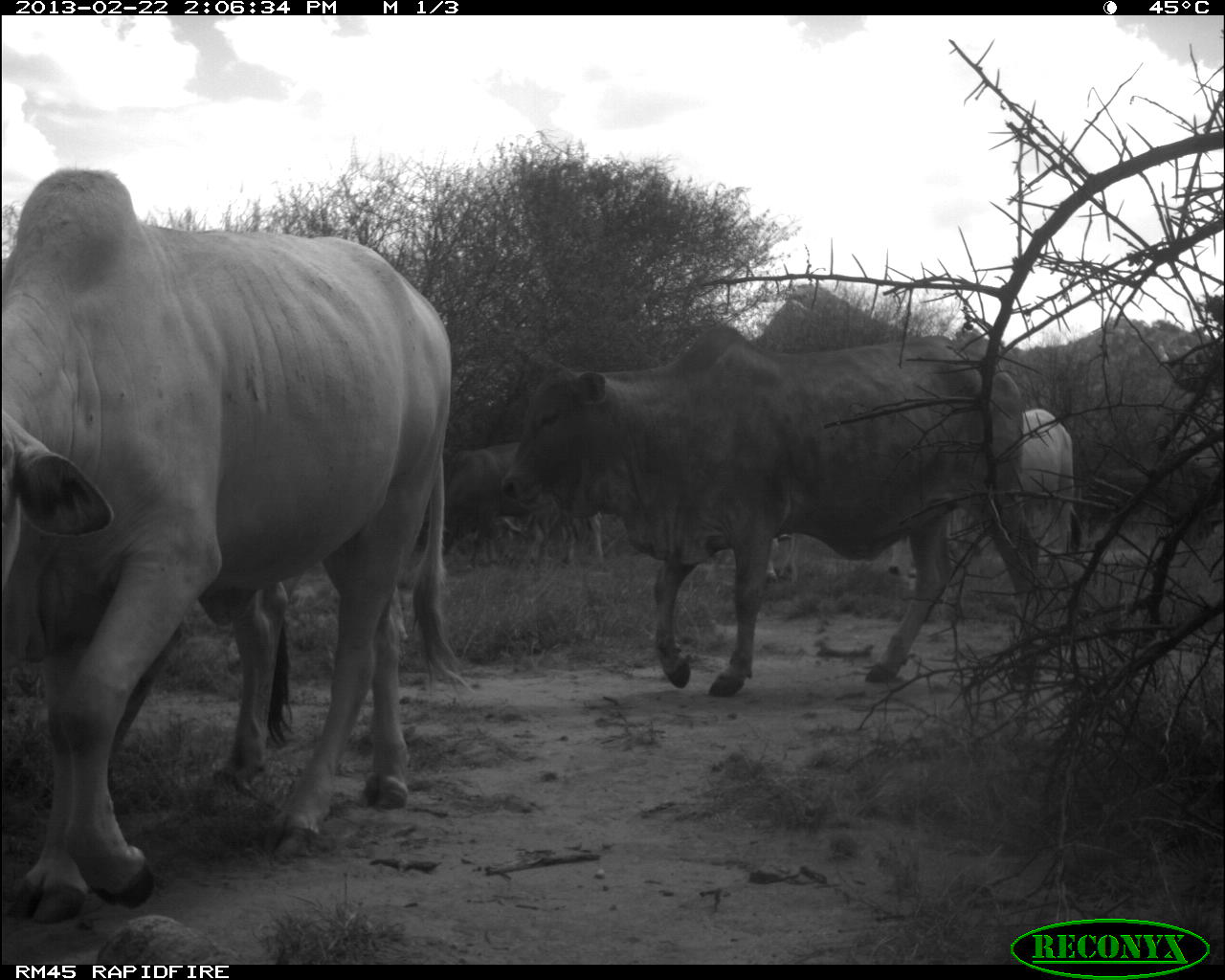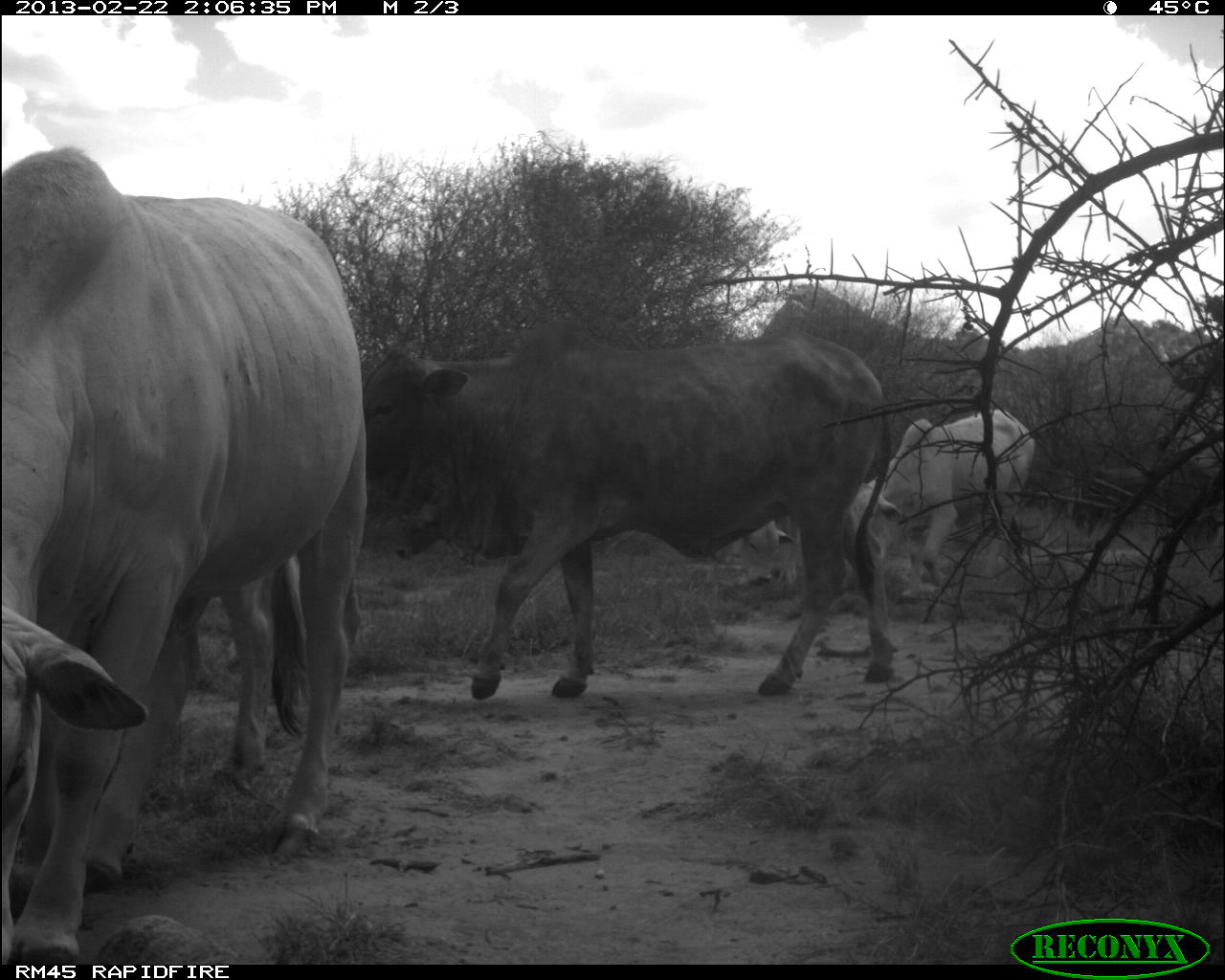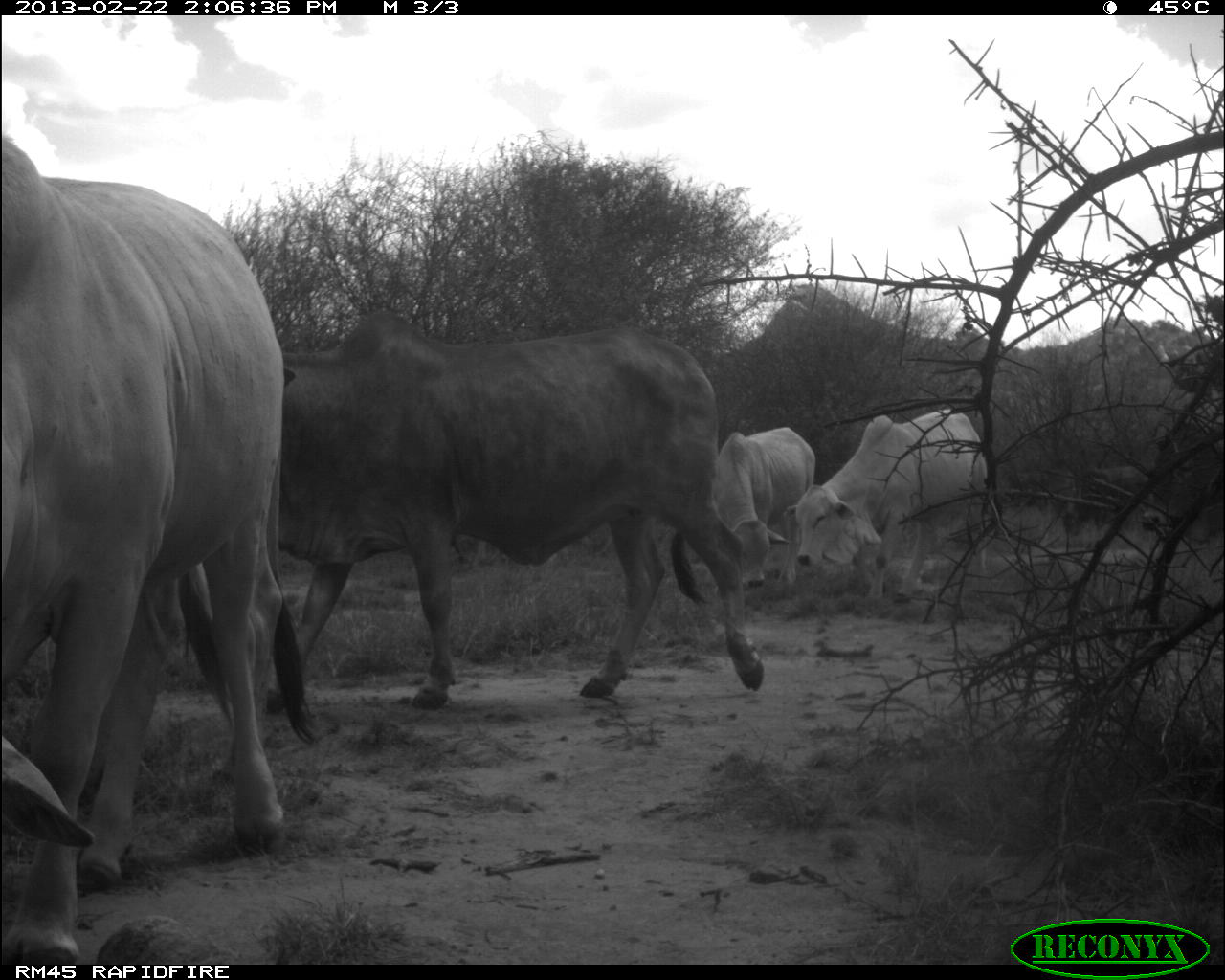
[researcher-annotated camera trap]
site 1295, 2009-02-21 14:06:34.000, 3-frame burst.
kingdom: Animalia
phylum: Chordata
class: Mammalia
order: Artiodactyla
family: Bovidae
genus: Bos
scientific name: Bos taurus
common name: domestic cattle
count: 4